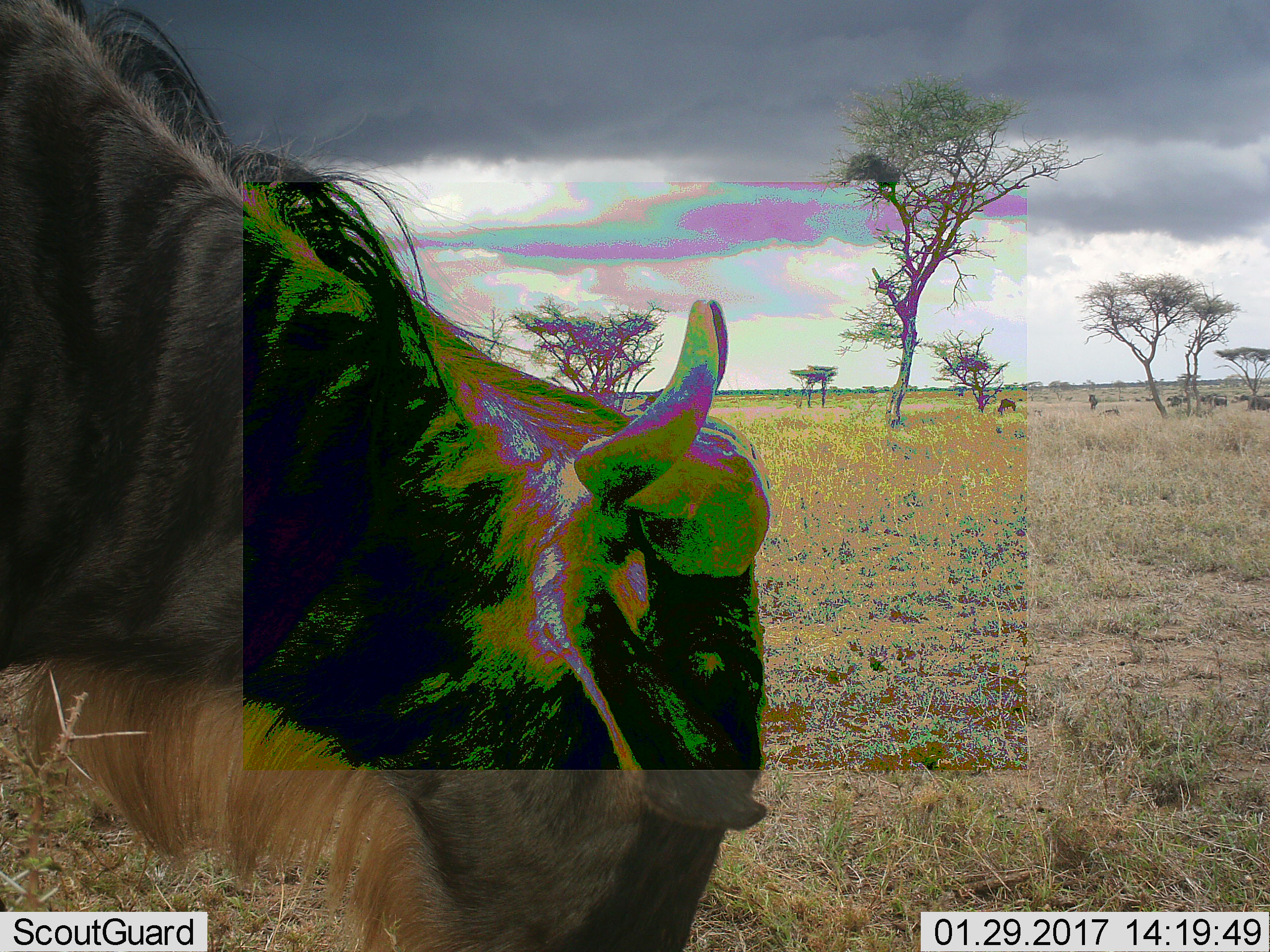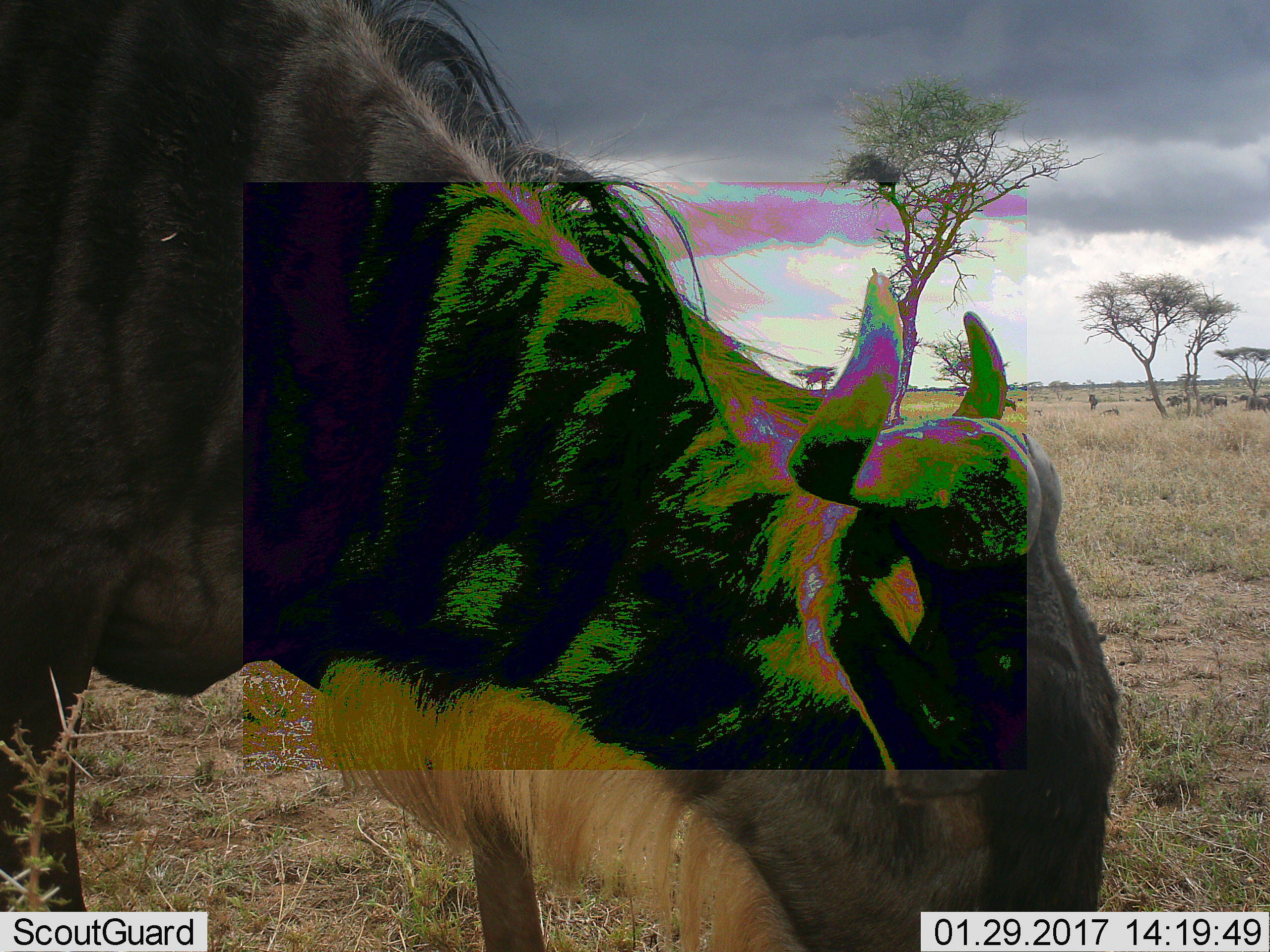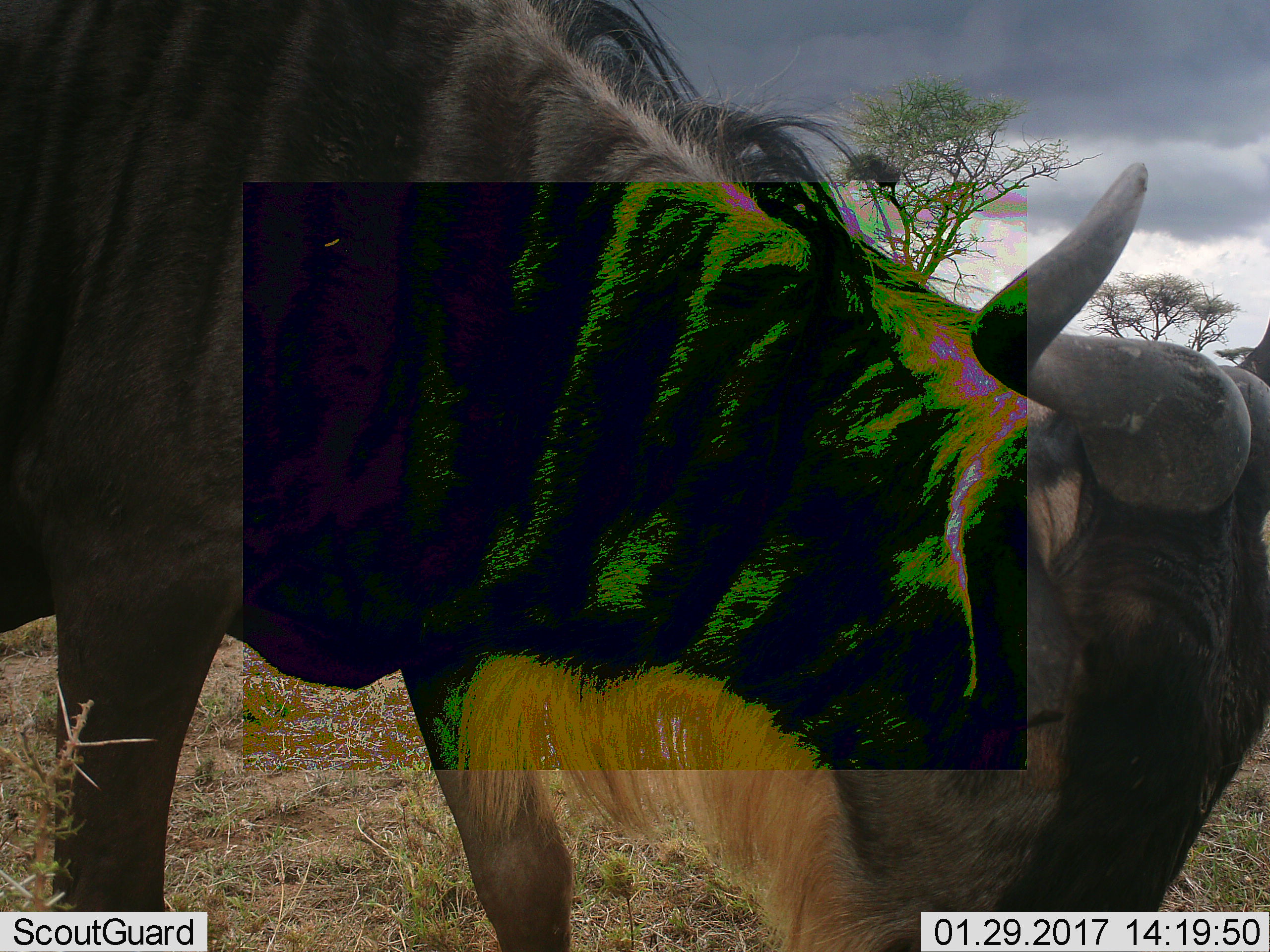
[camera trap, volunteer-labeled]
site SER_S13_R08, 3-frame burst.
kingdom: Animalia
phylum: Chordata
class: Mammalia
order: Artiodactyla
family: Bovidae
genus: Connochaetes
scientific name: Connochaetes taurinus taurinus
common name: blue wildebeest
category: wildebeestblue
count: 1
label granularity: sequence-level